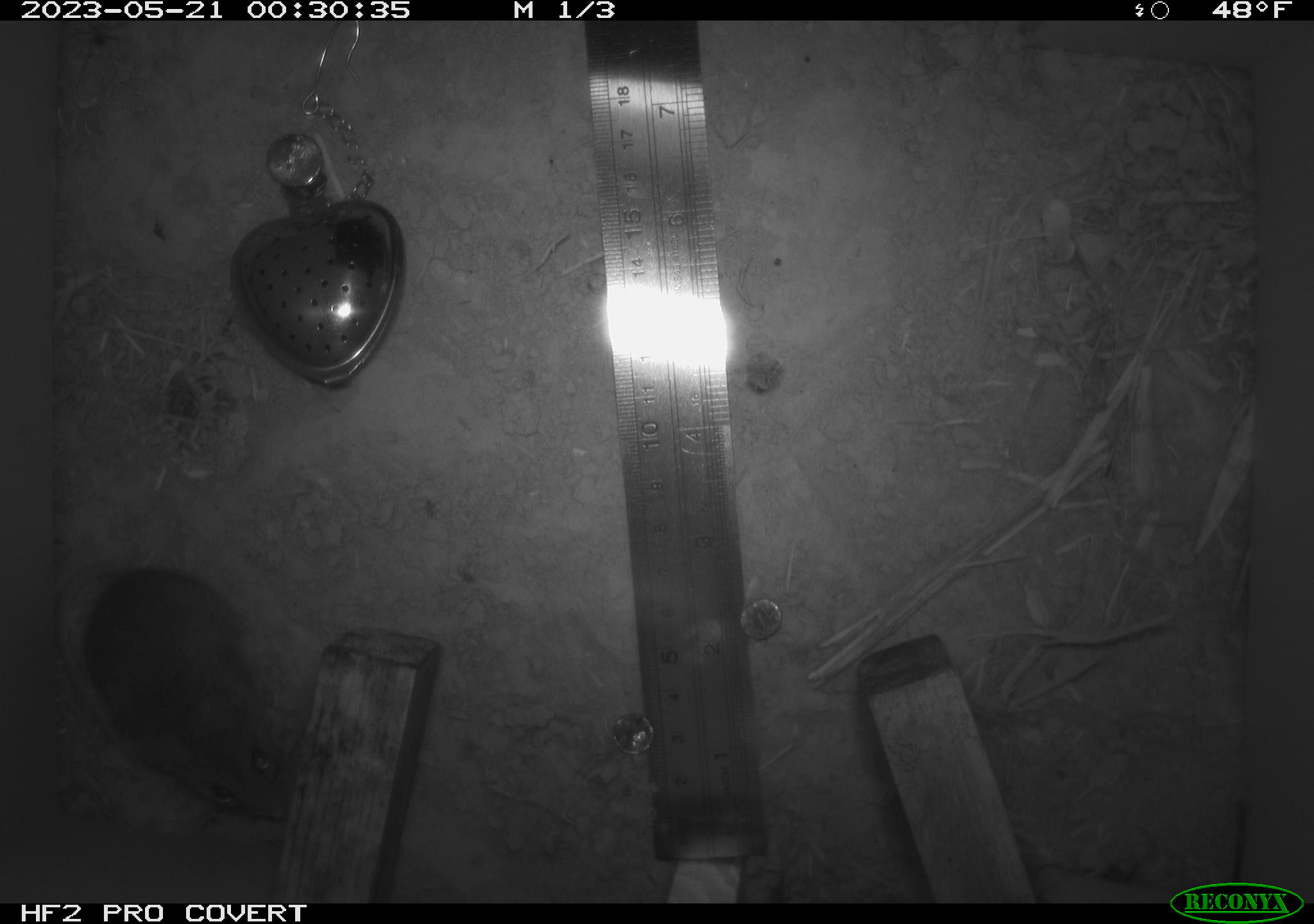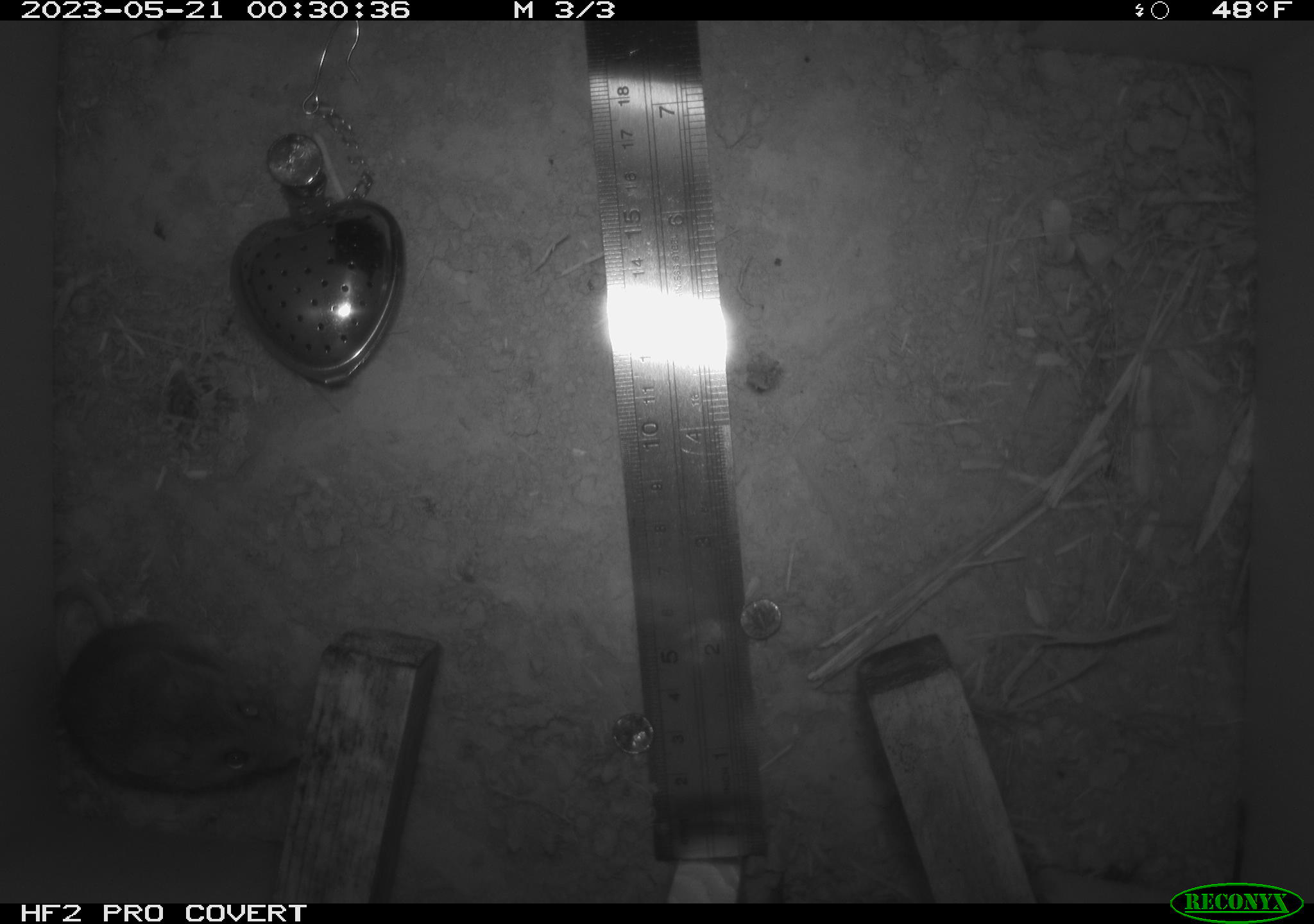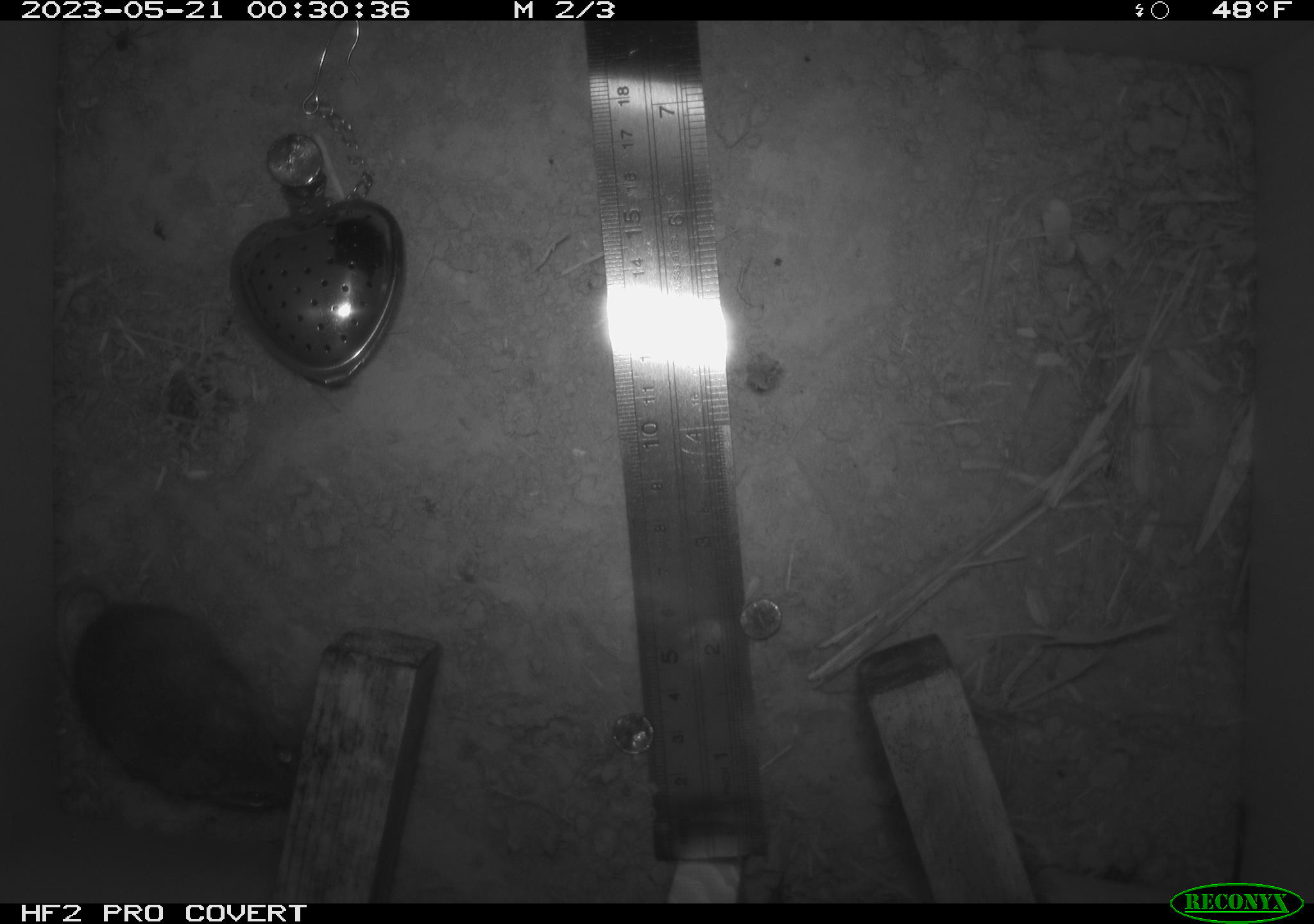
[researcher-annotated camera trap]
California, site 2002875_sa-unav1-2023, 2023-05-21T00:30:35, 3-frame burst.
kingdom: Animalia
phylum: Chordata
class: Mammalia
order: Rodentia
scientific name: Rodentia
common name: mouse species